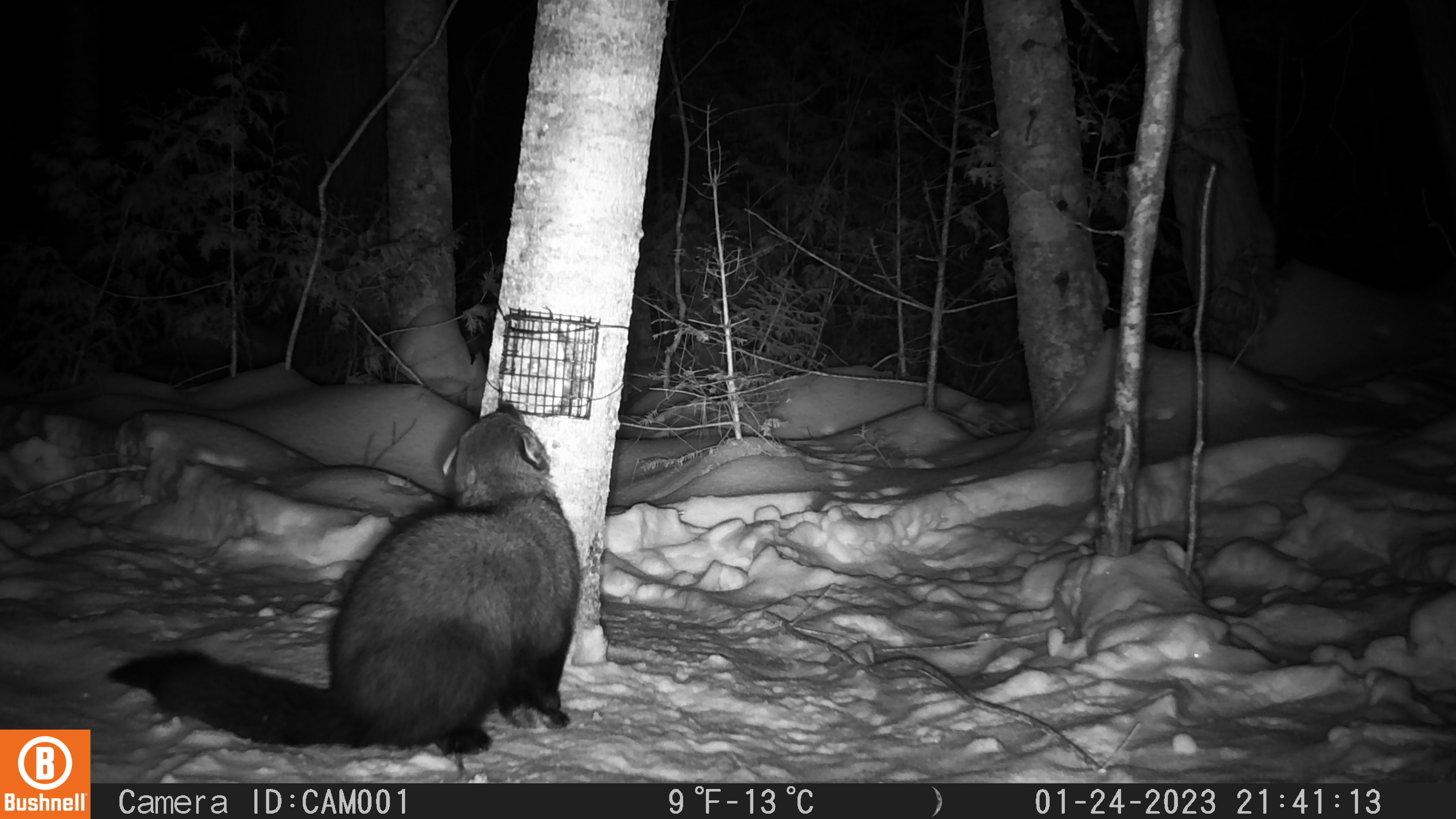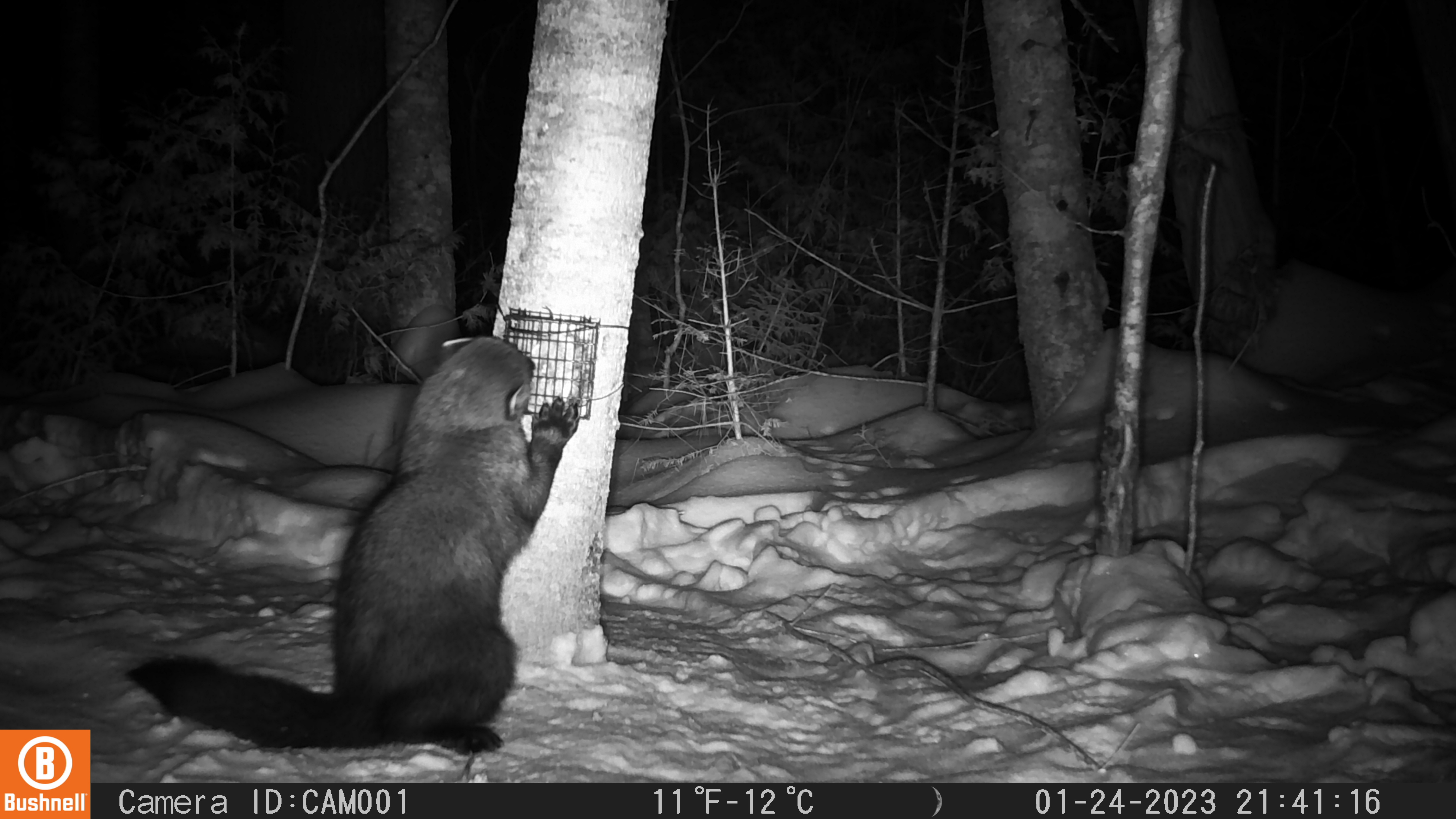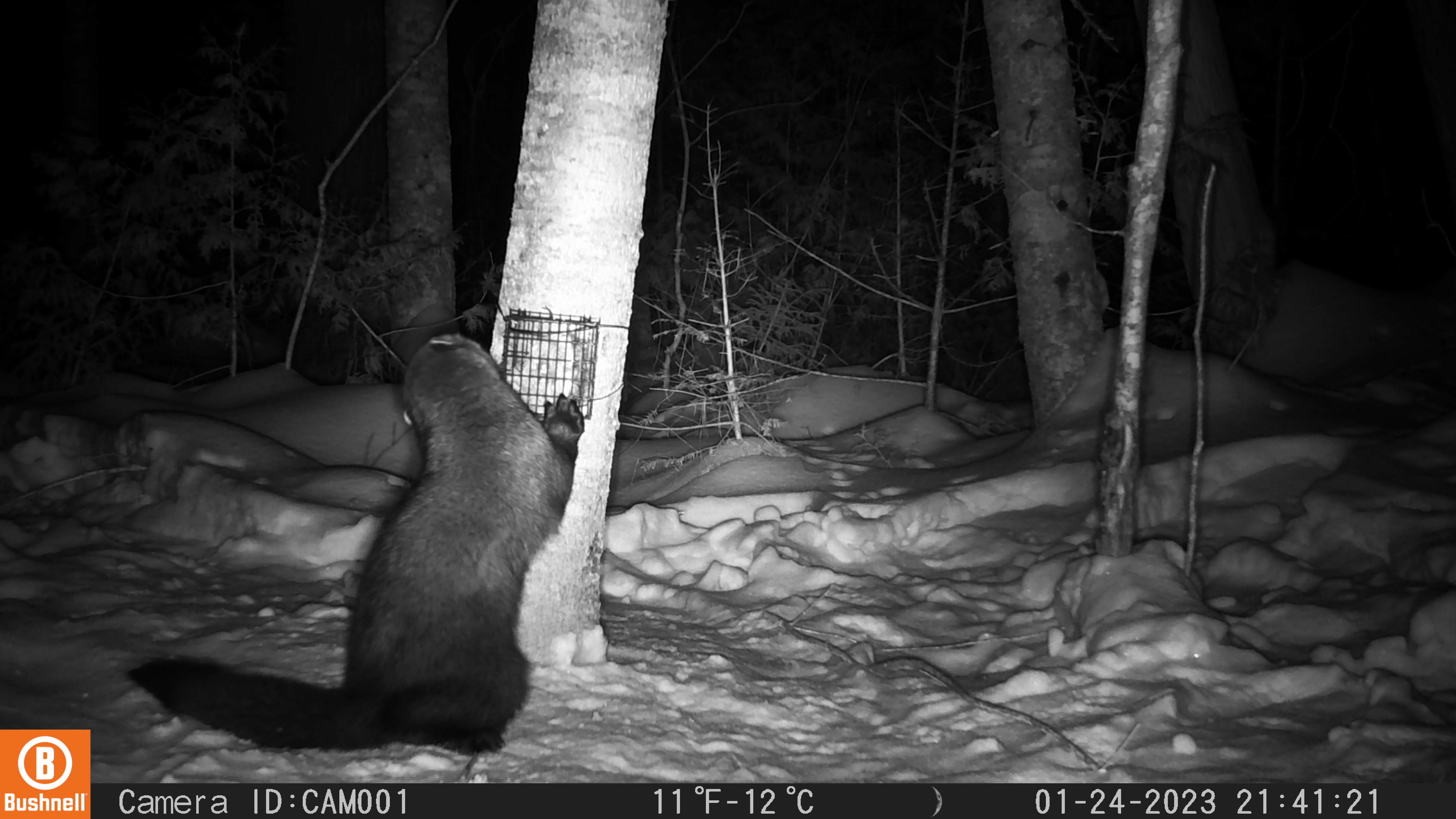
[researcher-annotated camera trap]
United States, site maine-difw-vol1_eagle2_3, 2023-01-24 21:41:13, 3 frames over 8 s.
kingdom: Animalia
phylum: Chordata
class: Mammalia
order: Carnivora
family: Mustelidae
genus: Pekania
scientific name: Pekania pennanti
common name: fisher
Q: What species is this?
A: Fisher (Pekania pennanti).